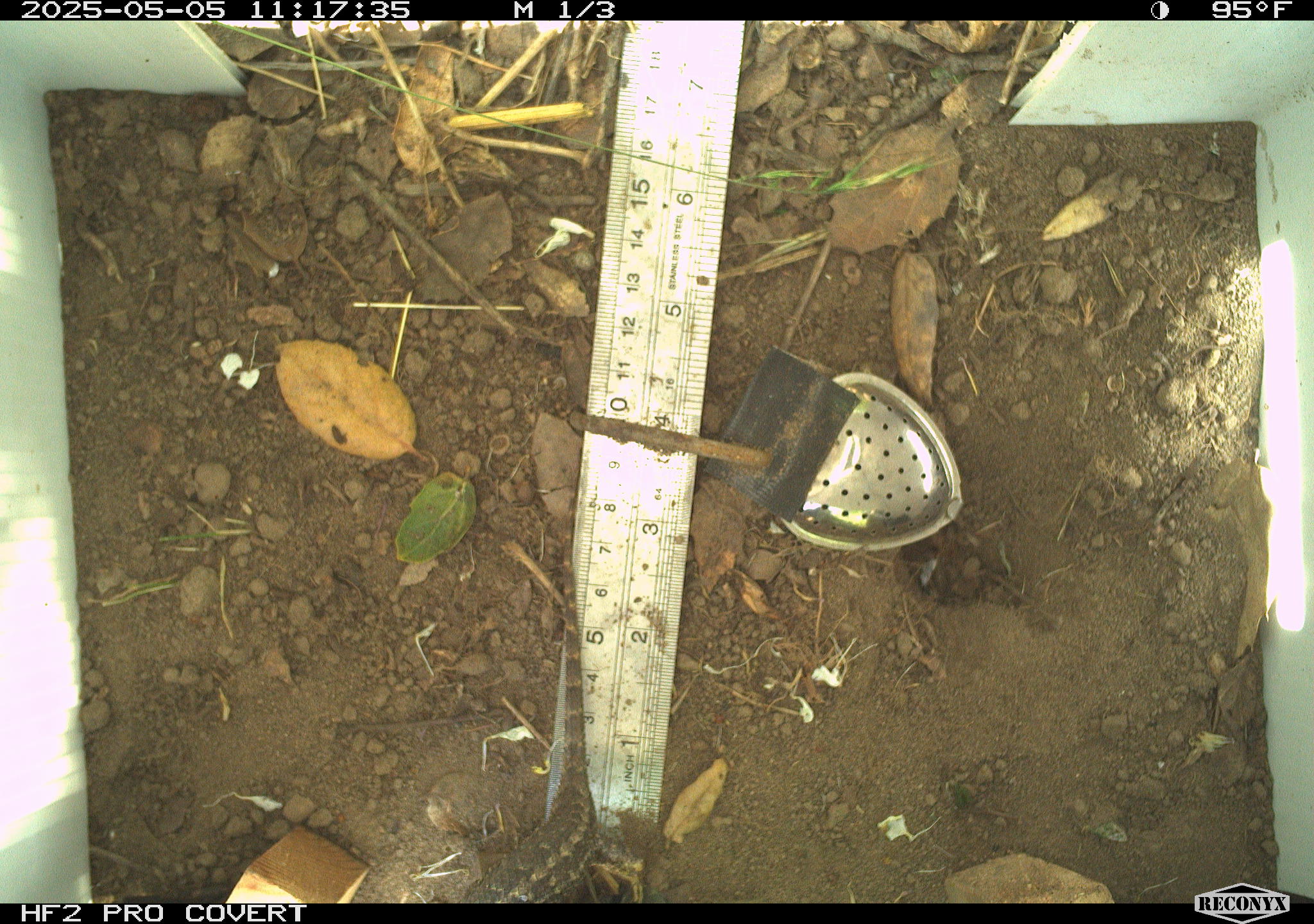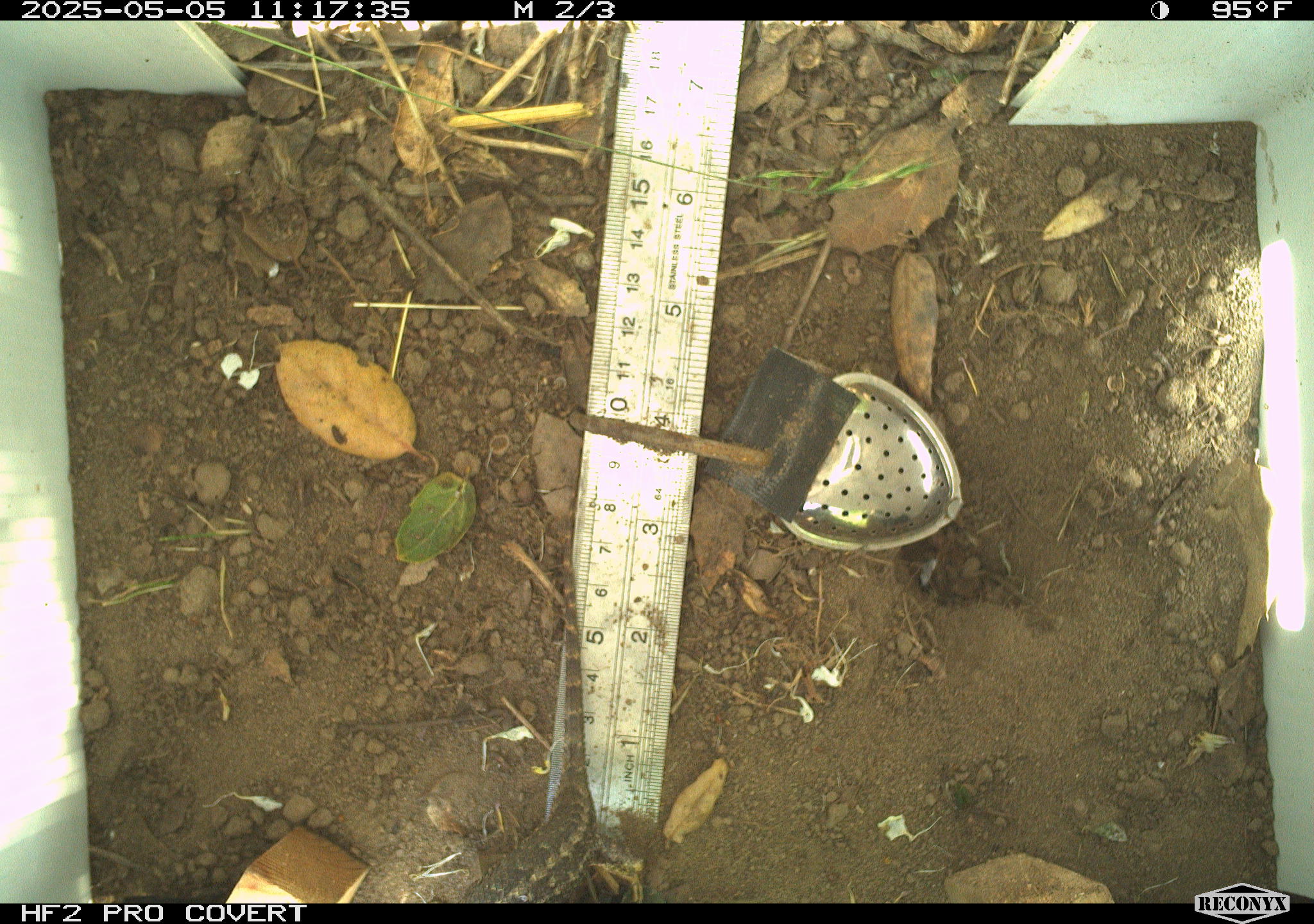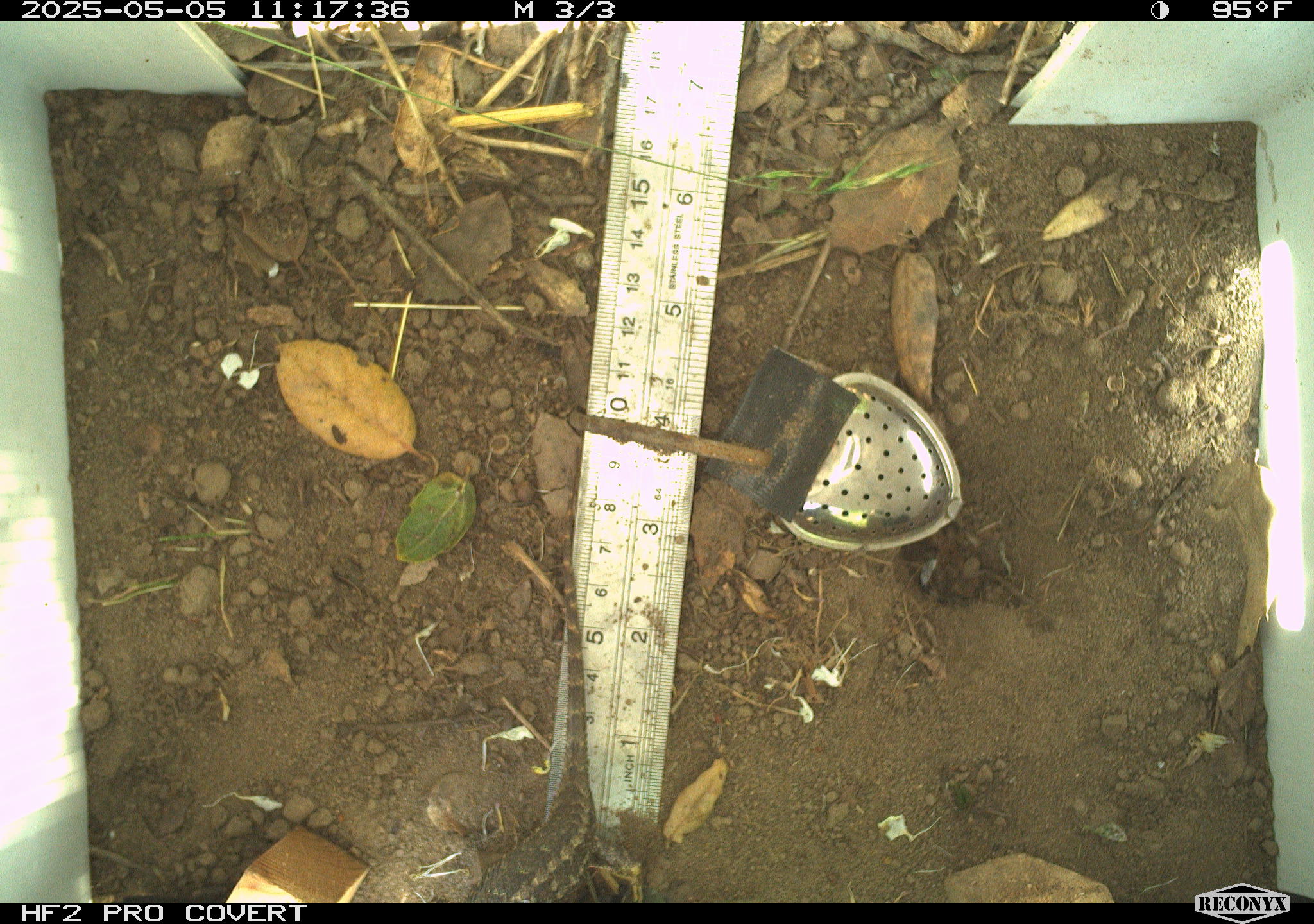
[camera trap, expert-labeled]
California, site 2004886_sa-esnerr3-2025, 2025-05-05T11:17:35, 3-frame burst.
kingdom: Animalia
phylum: Chordata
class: Reptilia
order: Squamata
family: Phrynosomatidae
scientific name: Phrynosomatidae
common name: north american spiny lizards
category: sceloporus/uta species